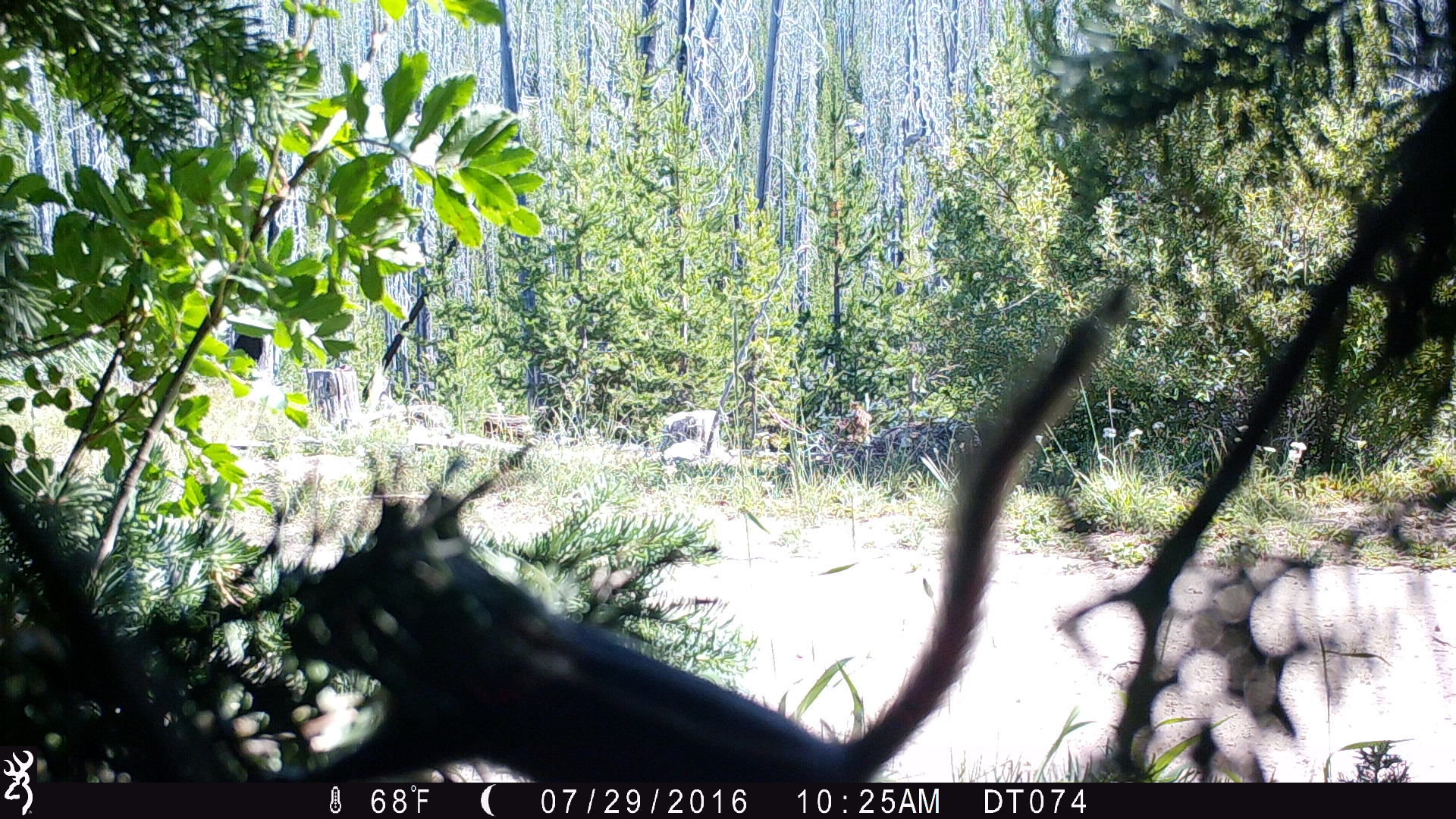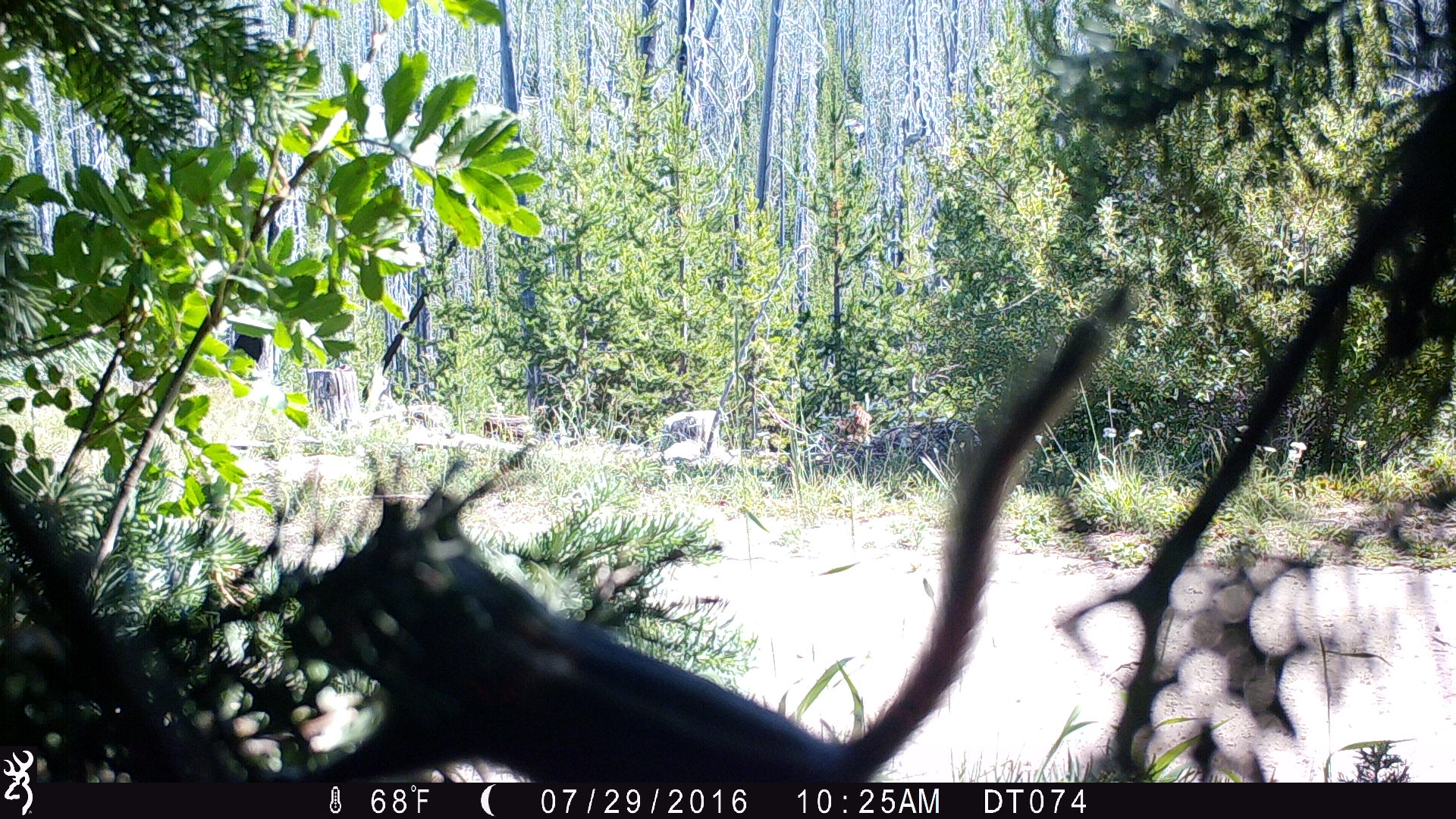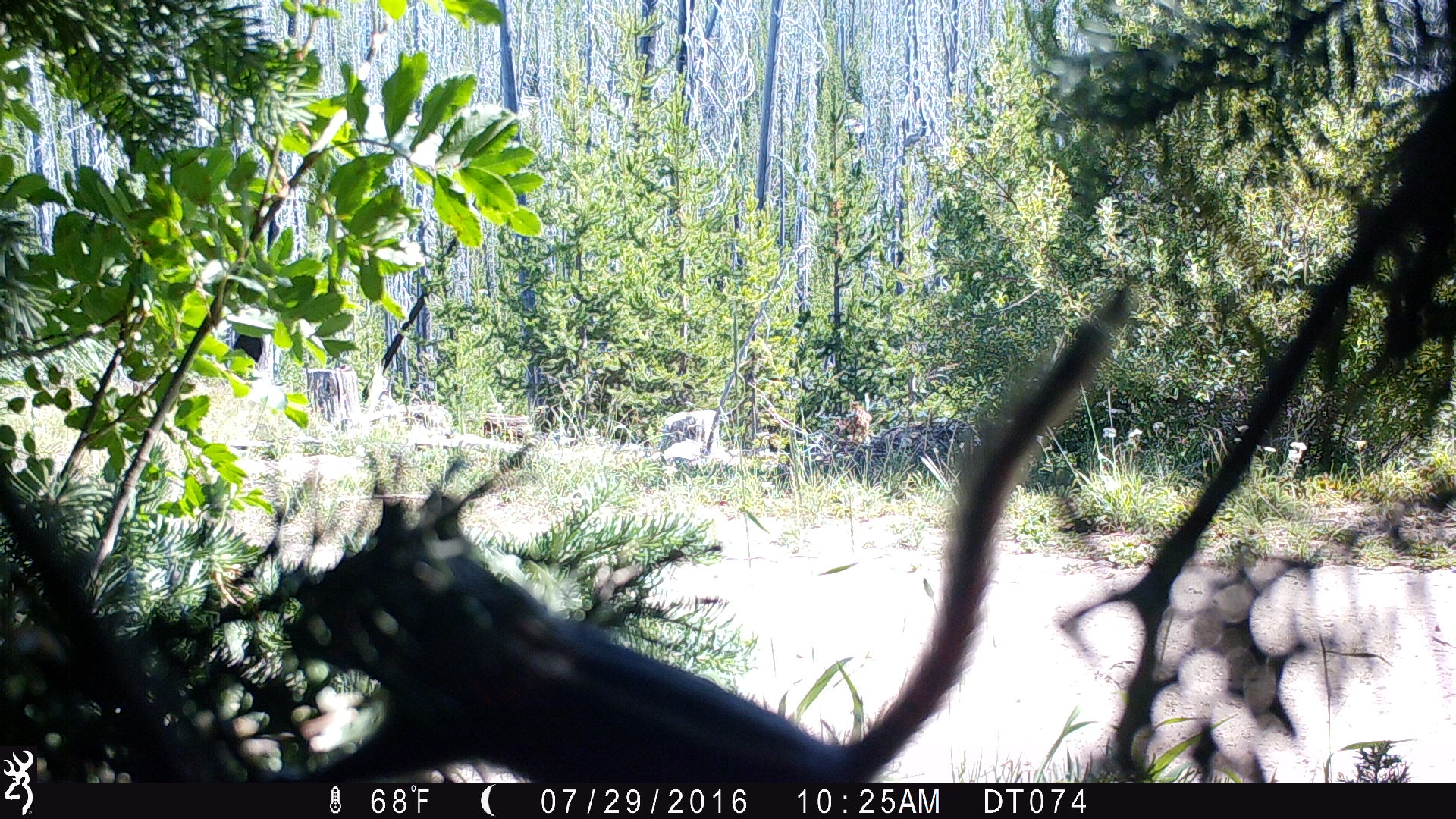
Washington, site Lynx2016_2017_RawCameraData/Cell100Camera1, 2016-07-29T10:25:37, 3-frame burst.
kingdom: Animalia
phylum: Chordata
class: Mammalia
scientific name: Mammalia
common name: small mammal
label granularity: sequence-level